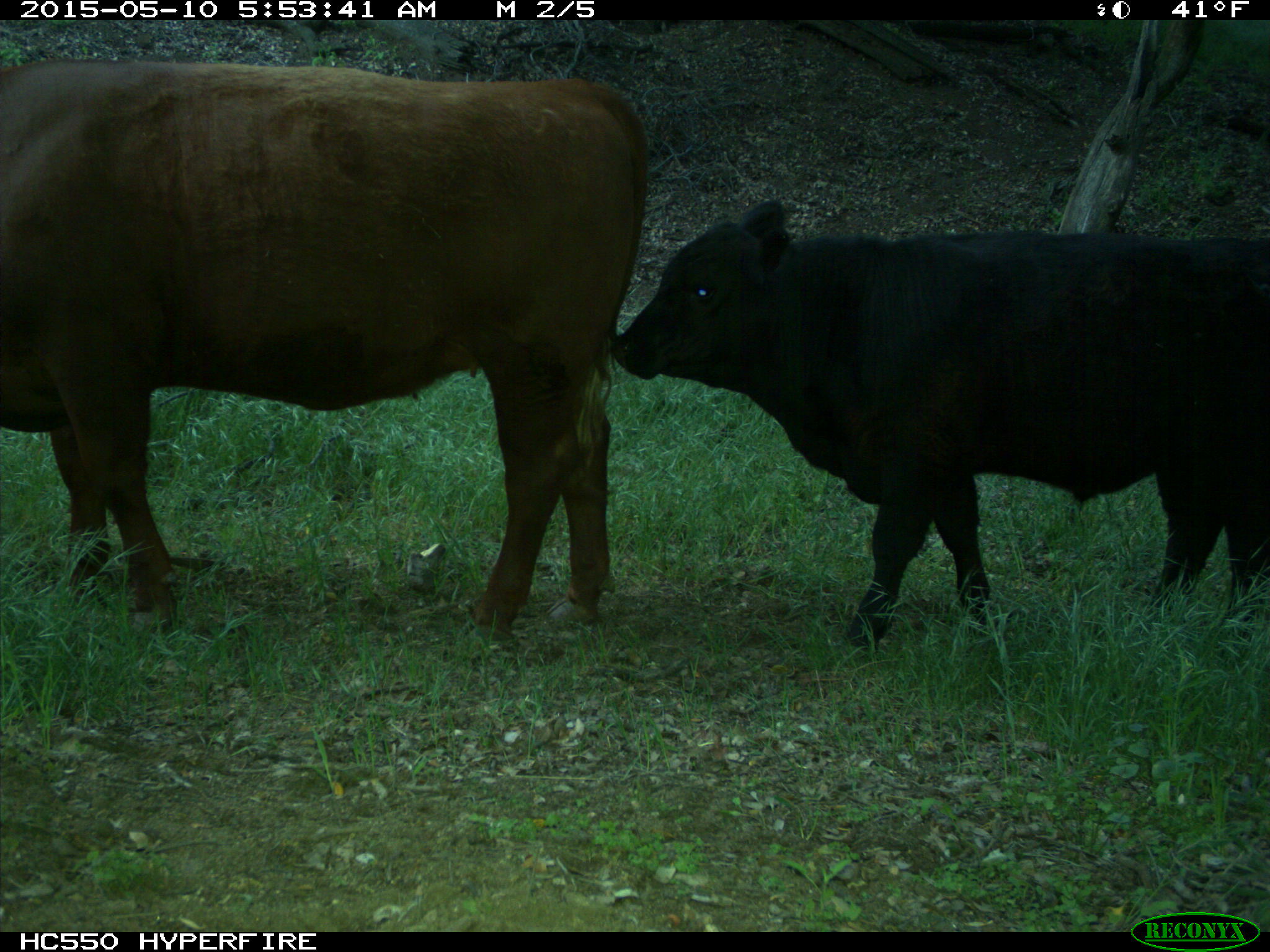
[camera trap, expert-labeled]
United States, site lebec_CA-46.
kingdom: Animalia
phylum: Chordata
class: Mammalia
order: Artiodactyla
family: Bovidae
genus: Bos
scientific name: Bos taurus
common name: domestic cow